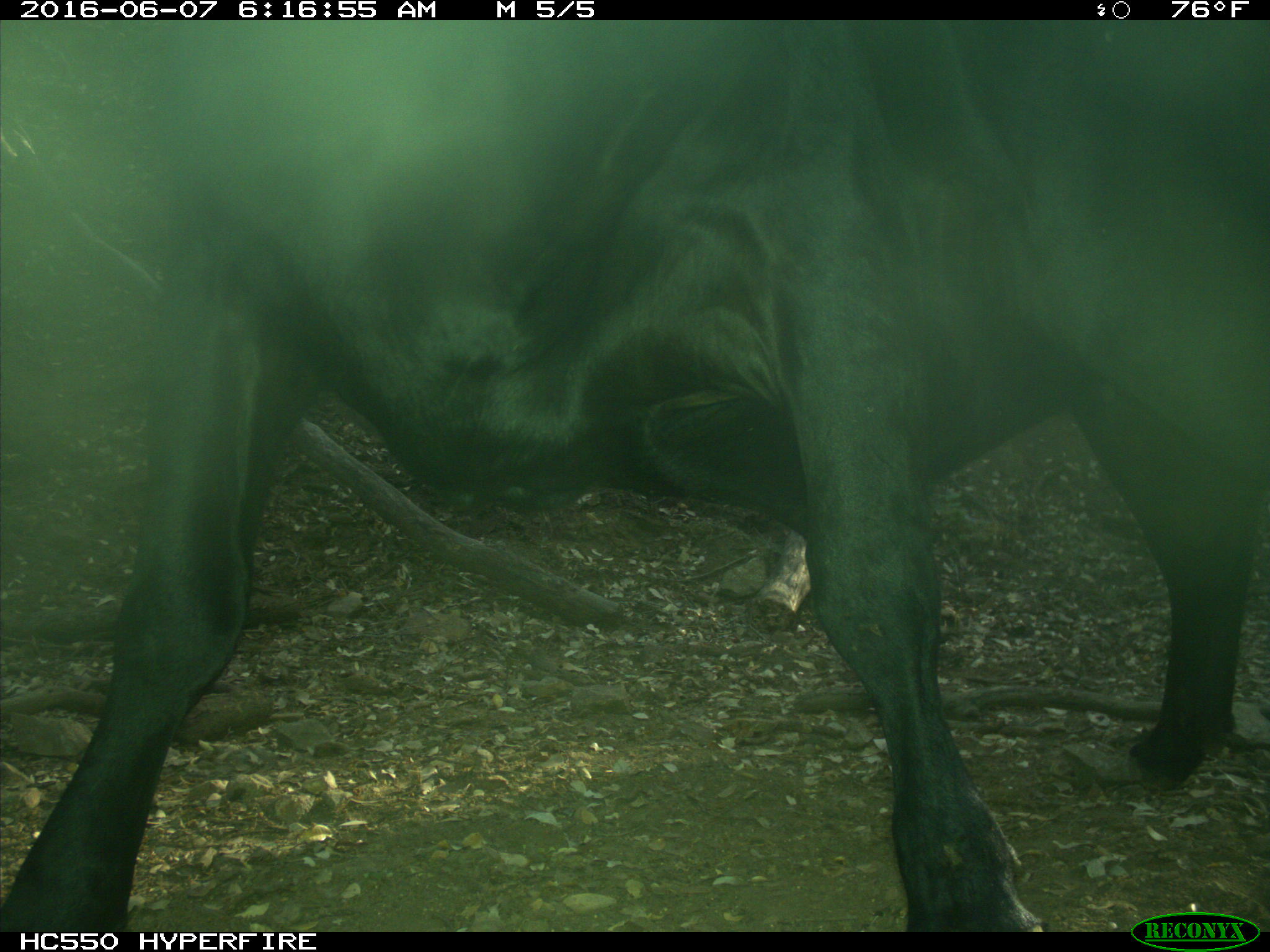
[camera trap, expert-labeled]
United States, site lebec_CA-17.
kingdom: Animalia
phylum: Chordata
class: Mammalia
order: Artiodactyla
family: Bovidae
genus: Bos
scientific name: Bos taurus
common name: domestic cow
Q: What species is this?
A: Bos taurus (domestic cow).